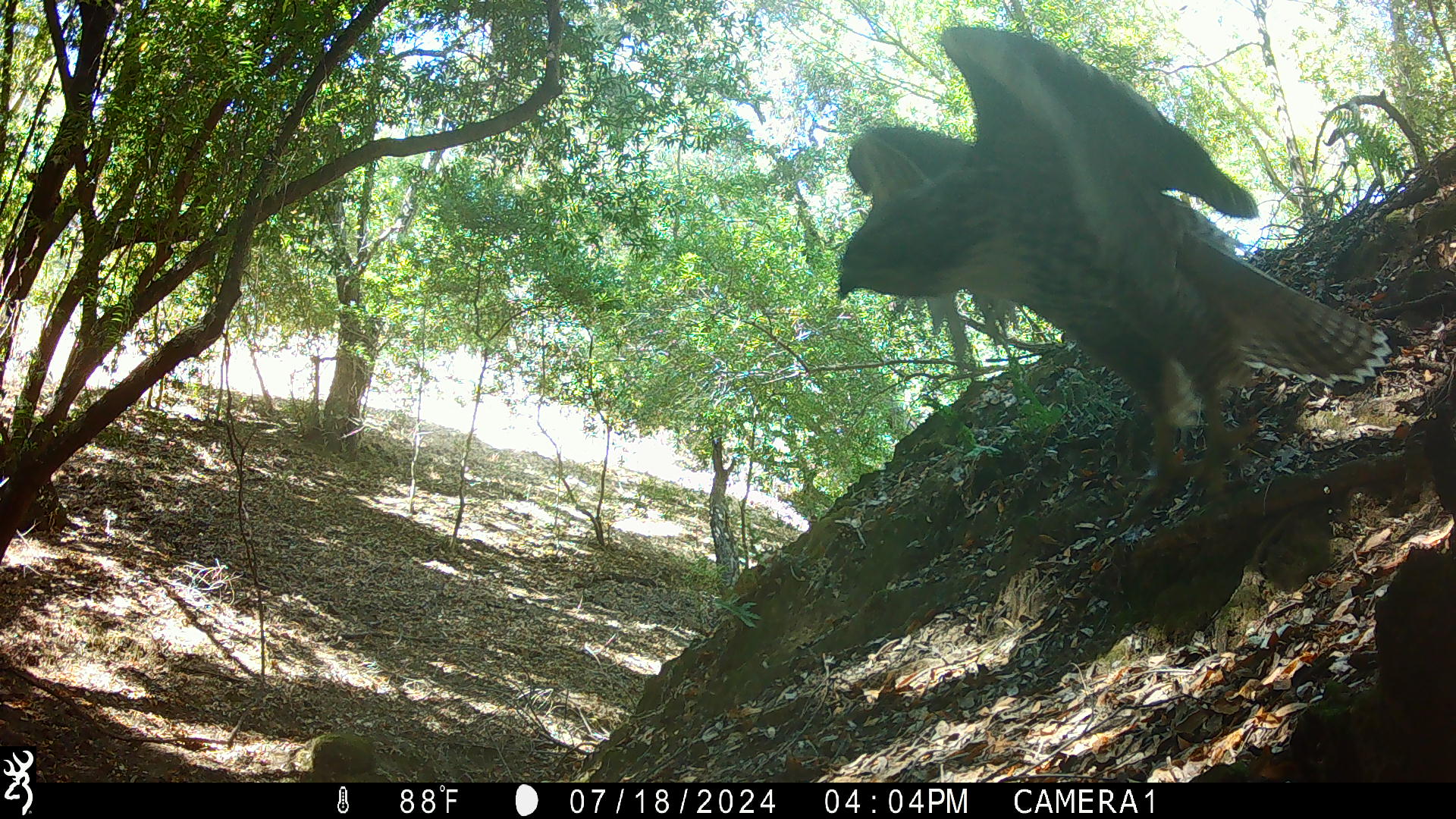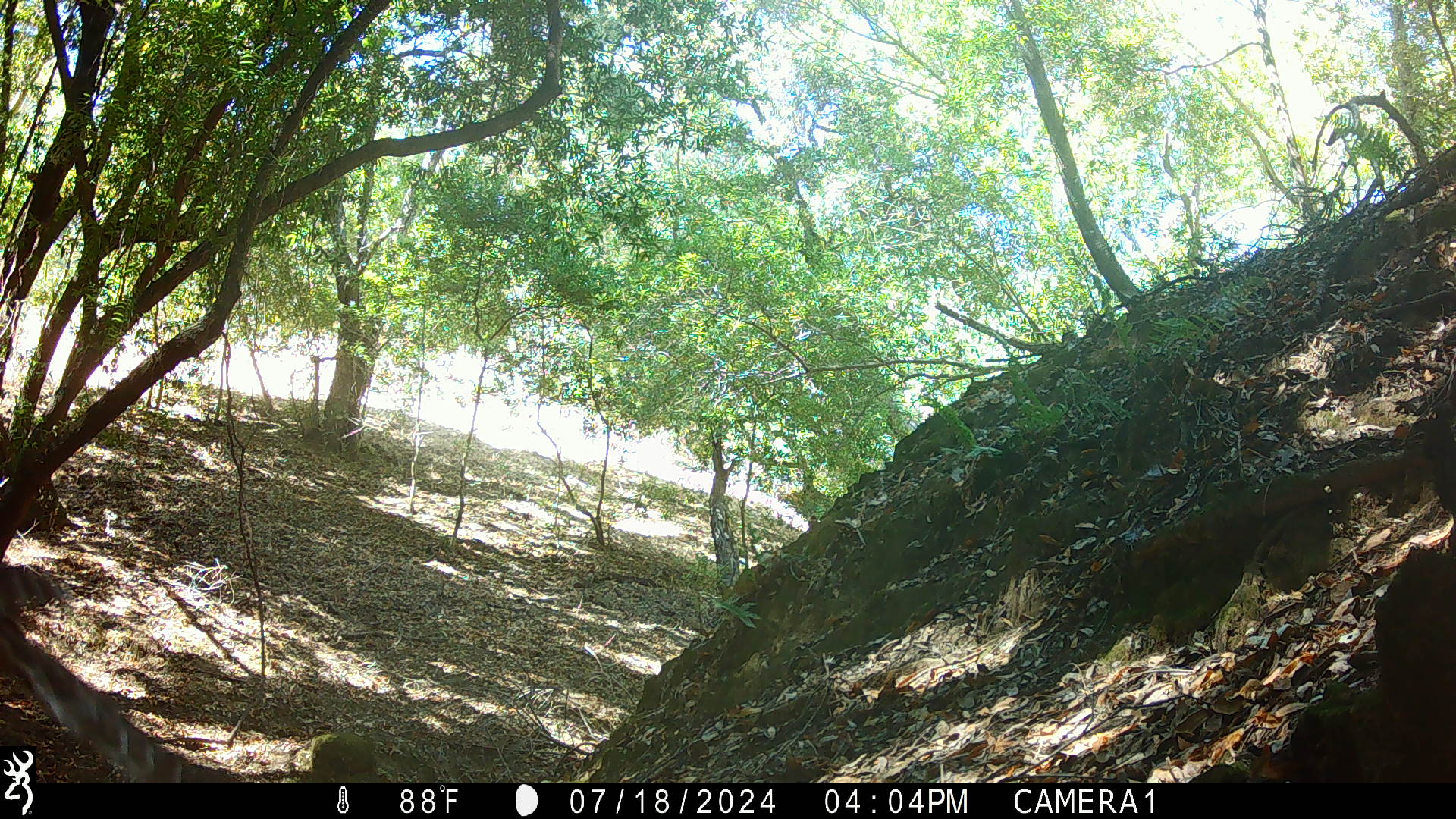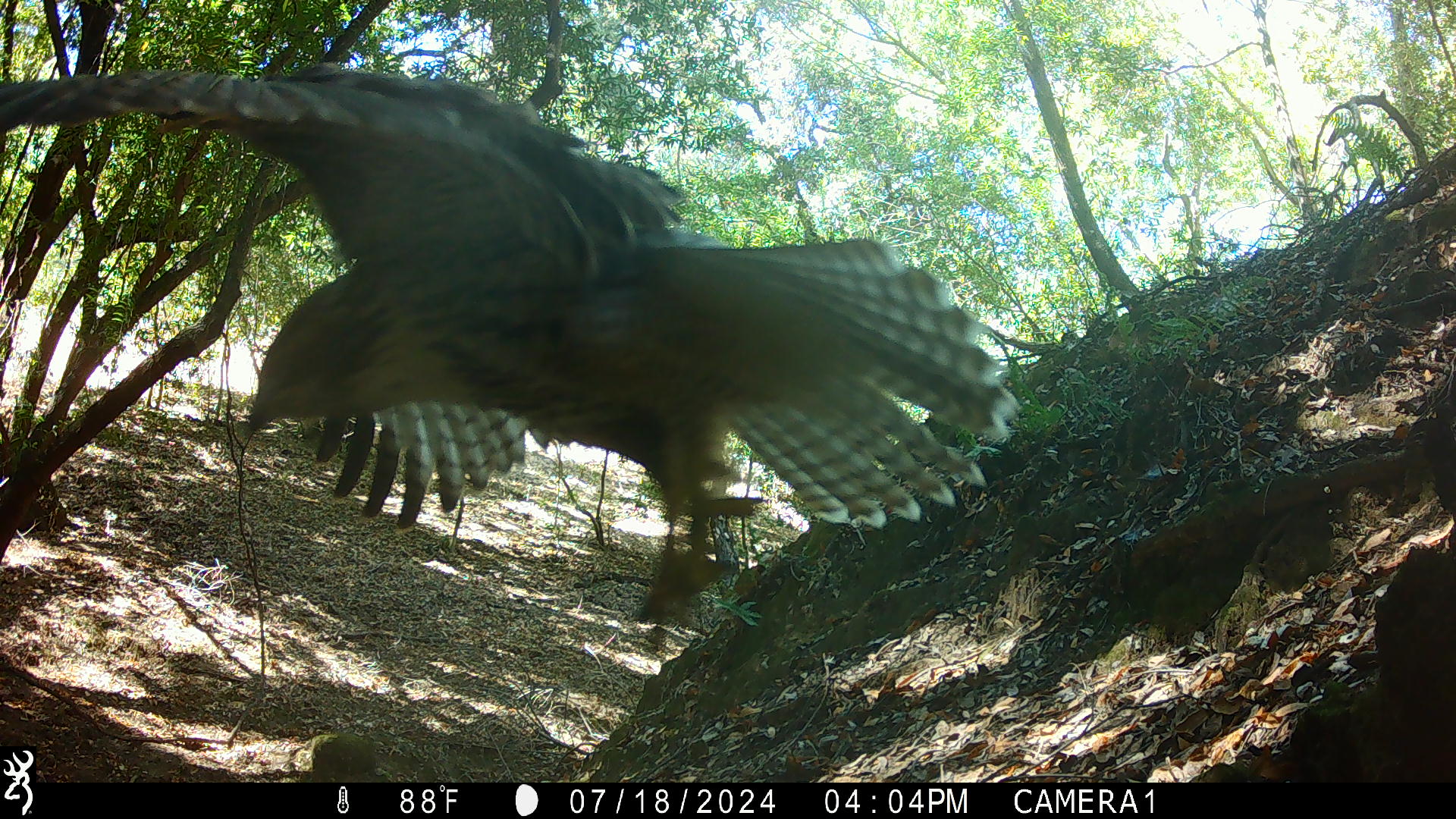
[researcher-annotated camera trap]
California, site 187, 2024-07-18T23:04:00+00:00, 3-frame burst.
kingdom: Animalia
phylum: Chordata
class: Aves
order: Accipitriformes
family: Accipitridae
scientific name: Accipitridae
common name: hawk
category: unknown hawk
Unknown hawk (hawk) (Accipitridae).